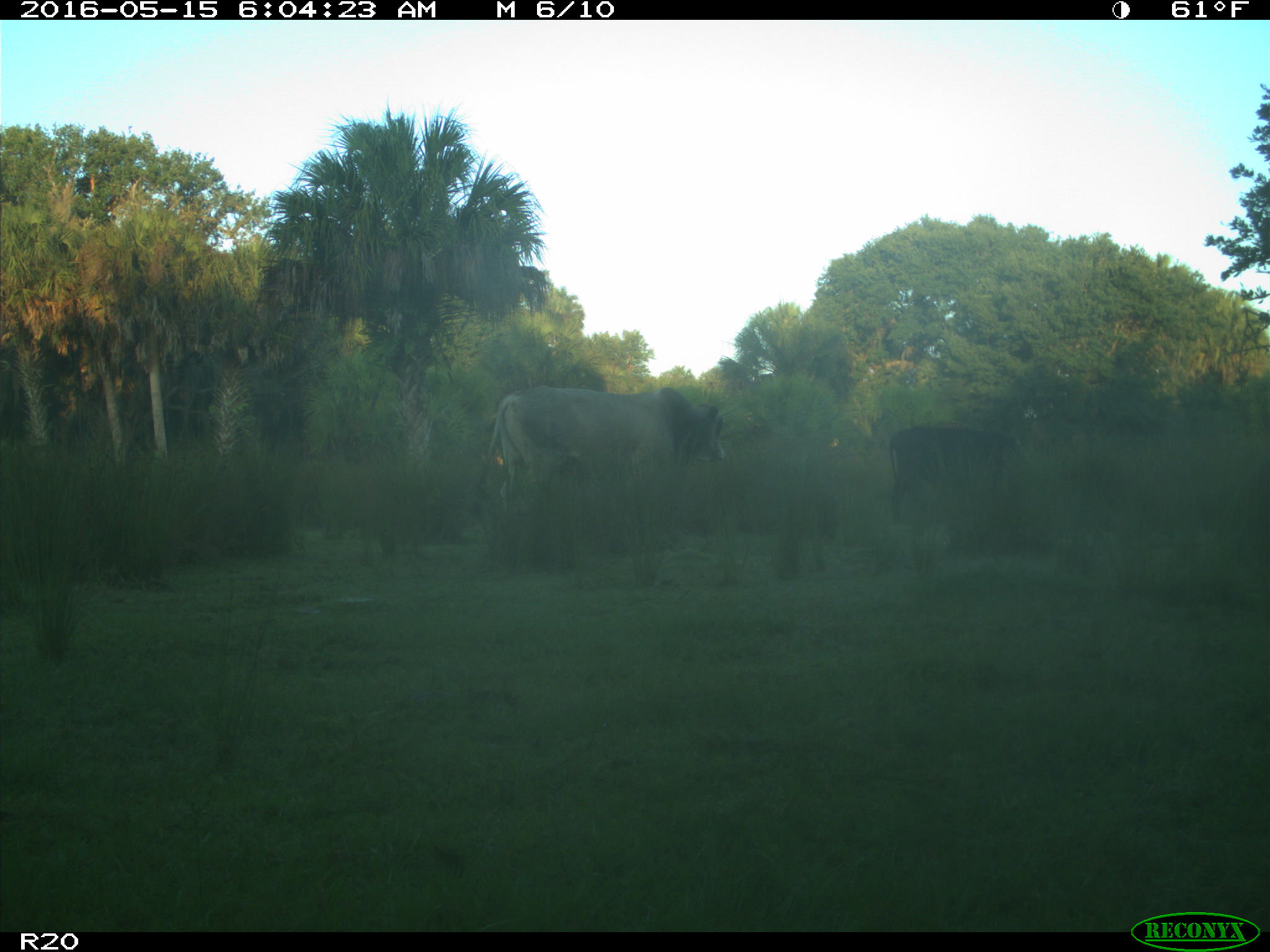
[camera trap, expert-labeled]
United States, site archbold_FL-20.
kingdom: Animalia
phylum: Chordata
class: Mammalia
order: Artiodactyla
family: Bovidae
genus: Bos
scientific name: Bos taurus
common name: domestic cow